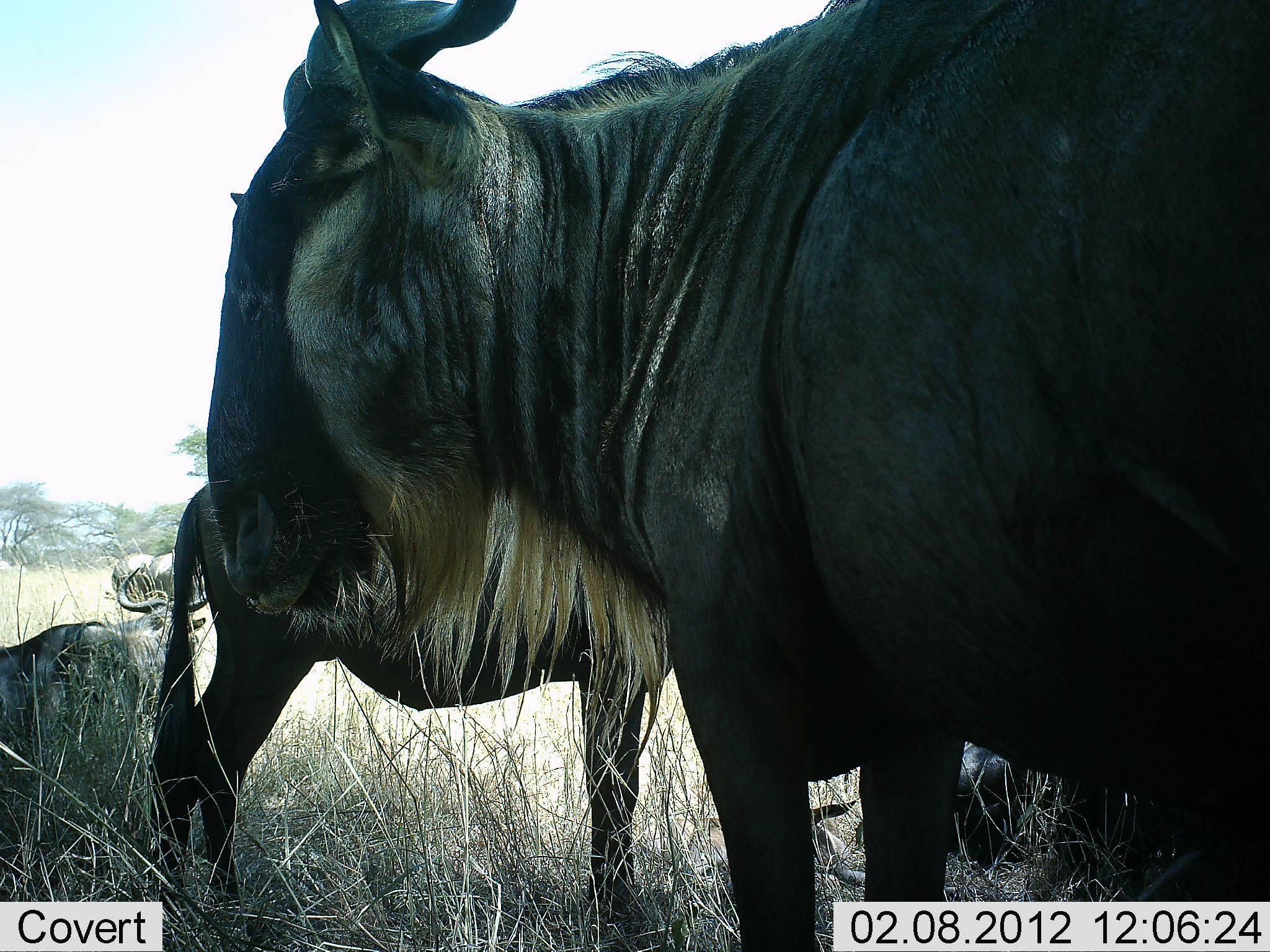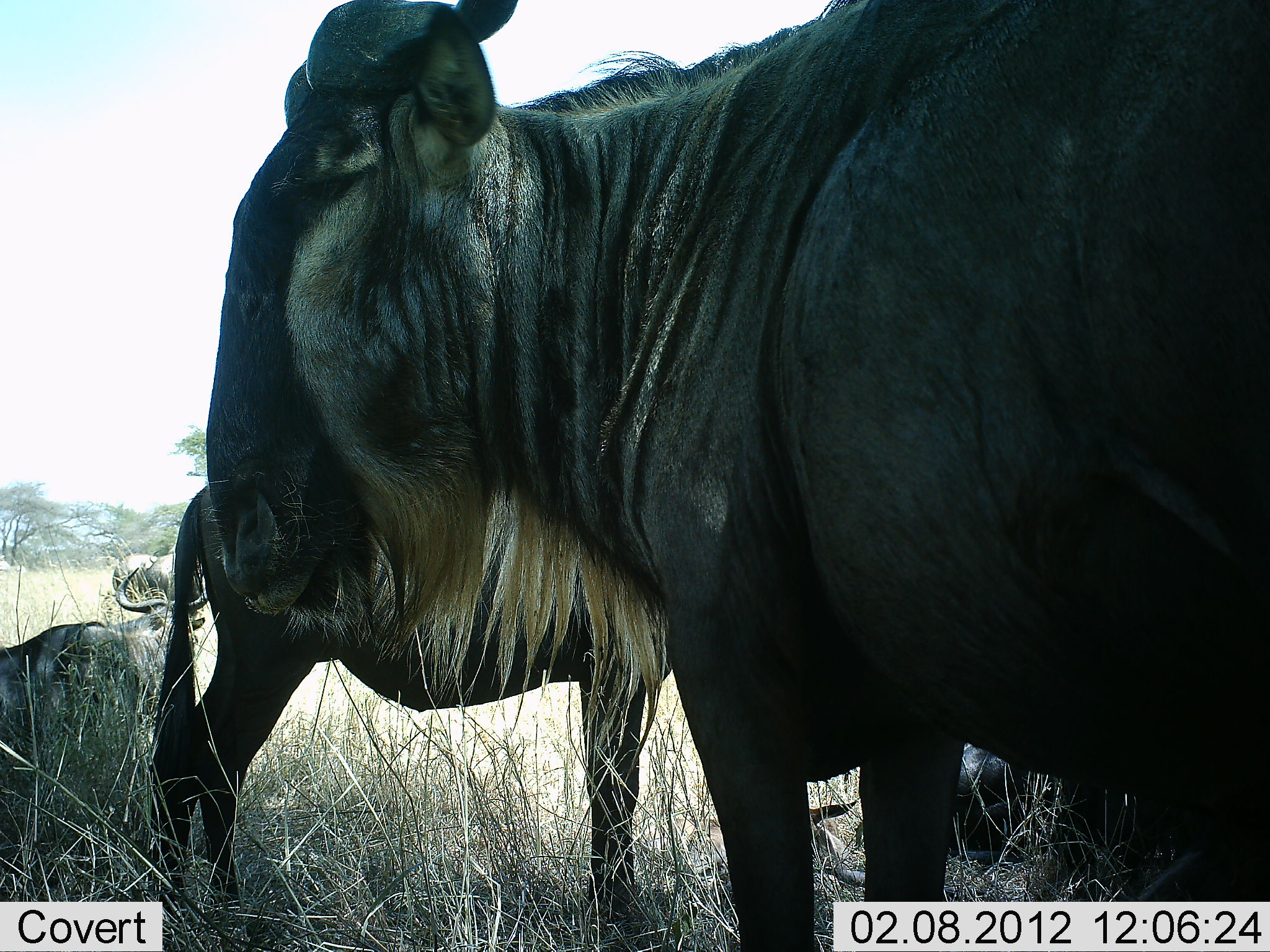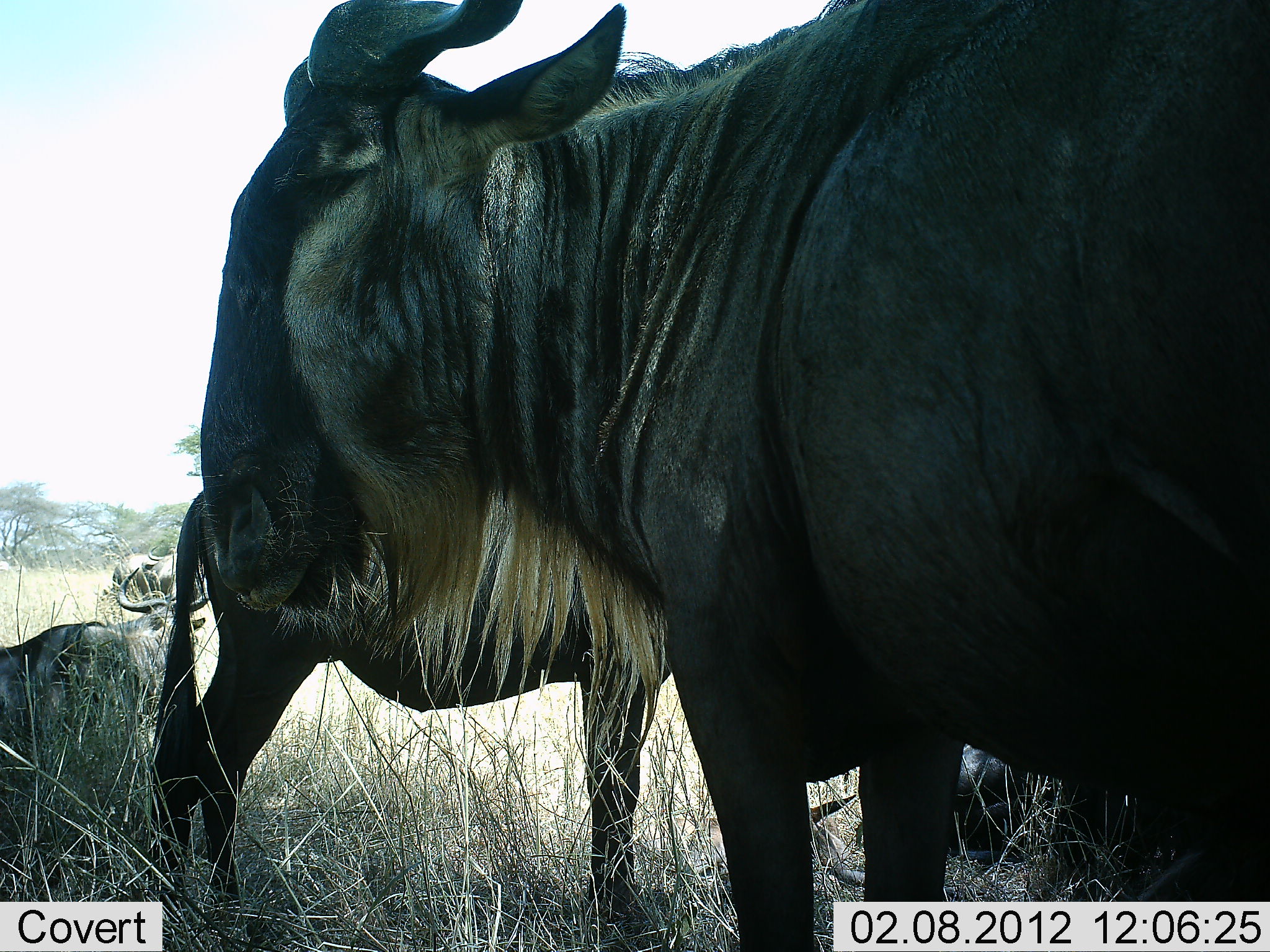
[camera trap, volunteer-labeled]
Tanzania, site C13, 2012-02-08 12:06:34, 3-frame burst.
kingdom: Animalia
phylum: Chordata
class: Mammalia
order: Artiodactyla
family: Bovidae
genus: Connochaetes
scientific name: Connochaetes taurinus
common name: blue wildebeest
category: wildebeest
Wildebeest (blue wildebeest) (Connochaetes taurinus), count 4. Behavior (volunteer vote fractions): standing 75%, resting 75%, moving 5%, interacting 5%. Young present (vote fraction): 5%. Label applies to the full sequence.